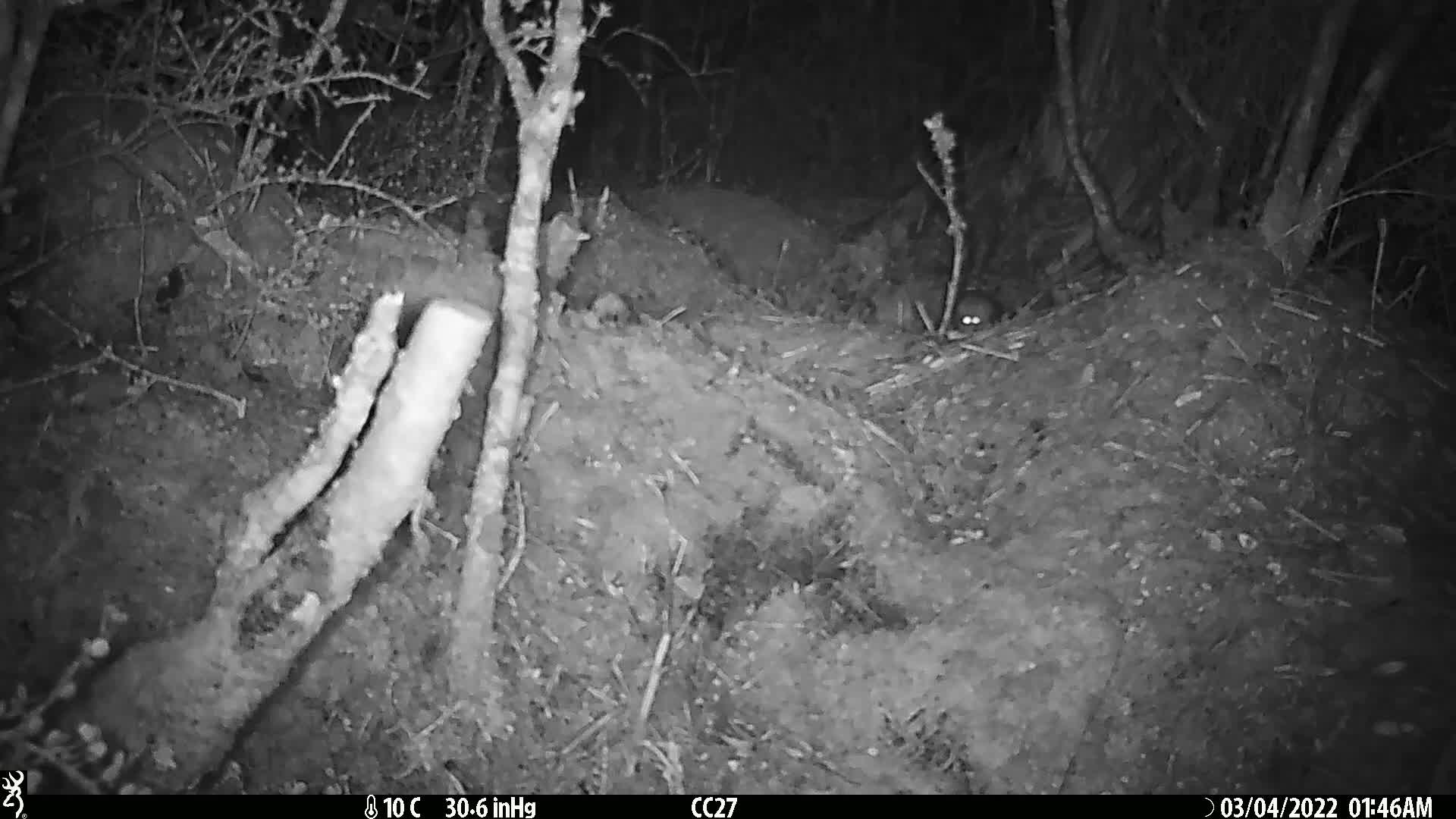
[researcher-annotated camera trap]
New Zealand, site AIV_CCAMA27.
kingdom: Animalia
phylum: Chordata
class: Mammalia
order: Rodentia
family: Muridae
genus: Mus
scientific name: Mus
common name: mouse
Mouse (Mus).